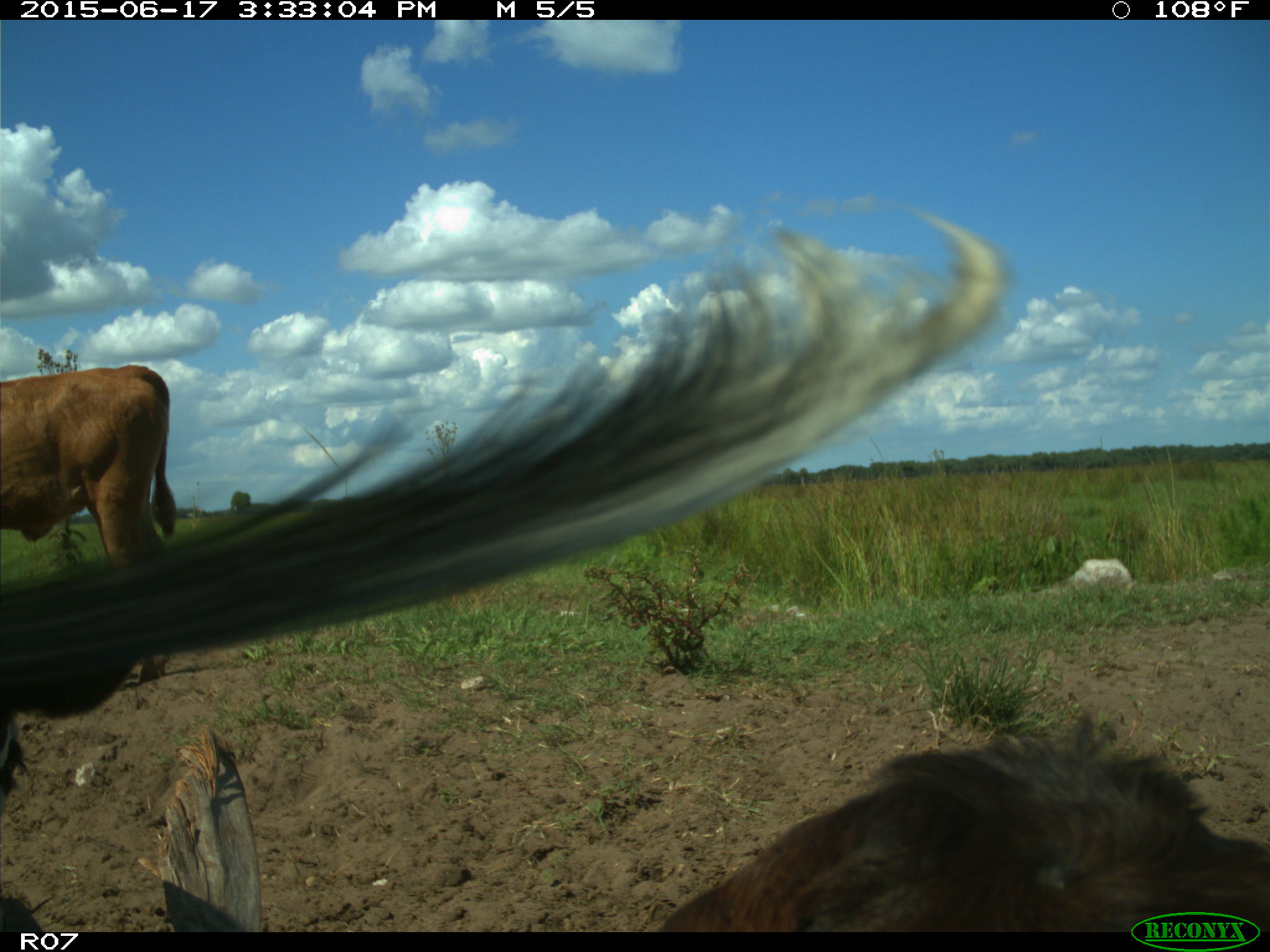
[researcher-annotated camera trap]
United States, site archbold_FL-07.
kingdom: Animalia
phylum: Chordata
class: Mammalia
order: Artiodactyla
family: Bovidae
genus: Bos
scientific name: Bos taurus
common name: domestic cow